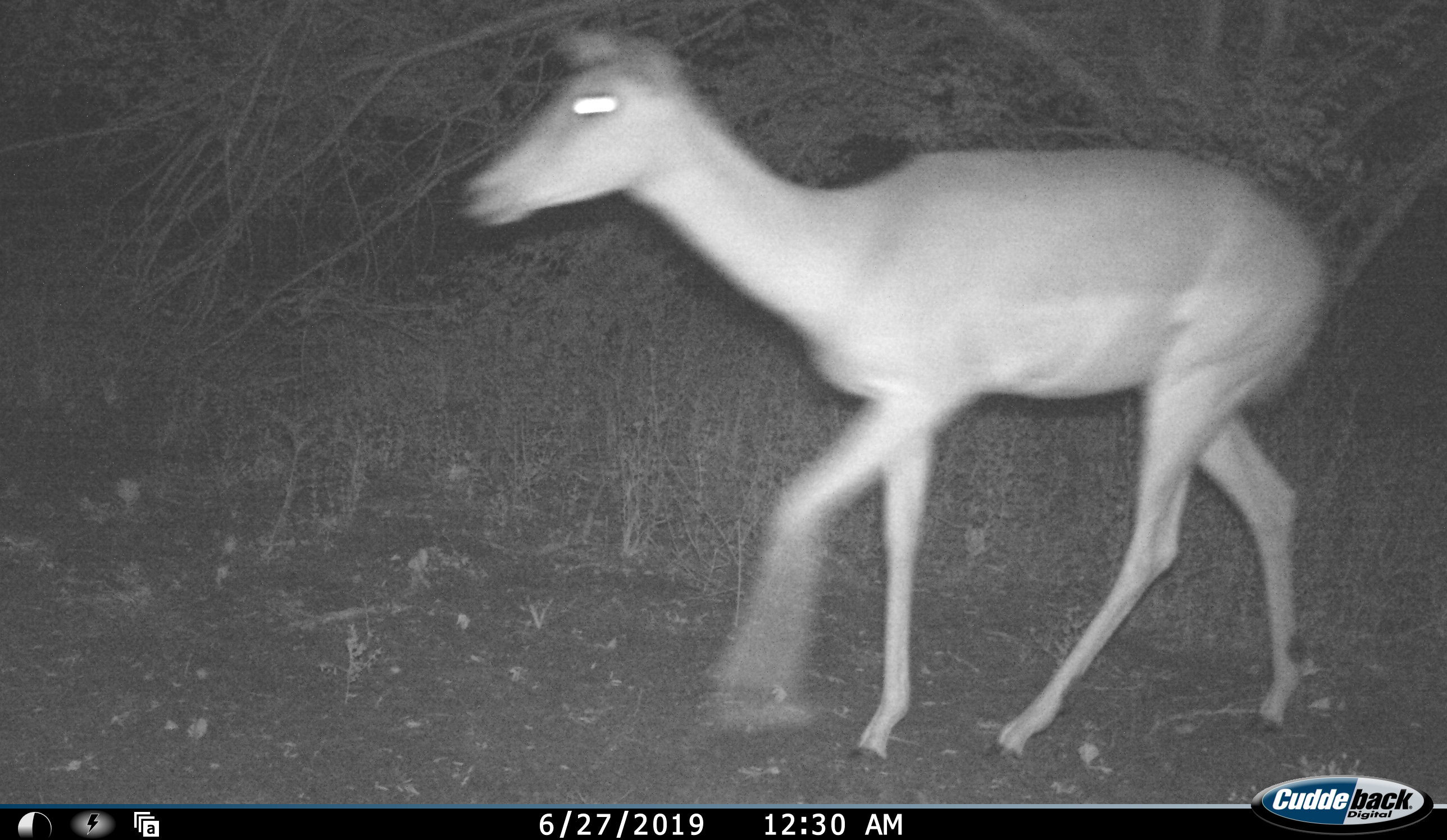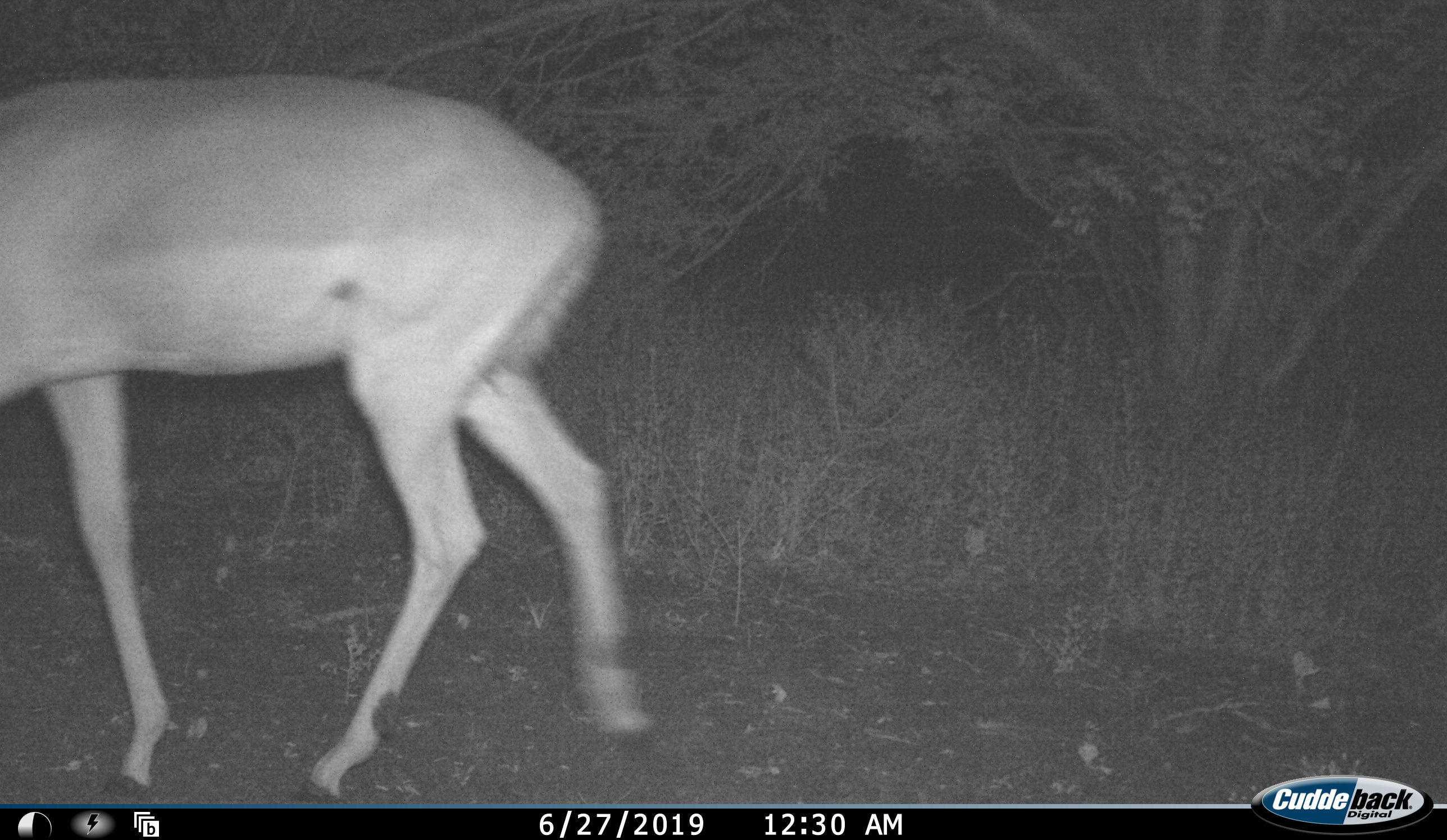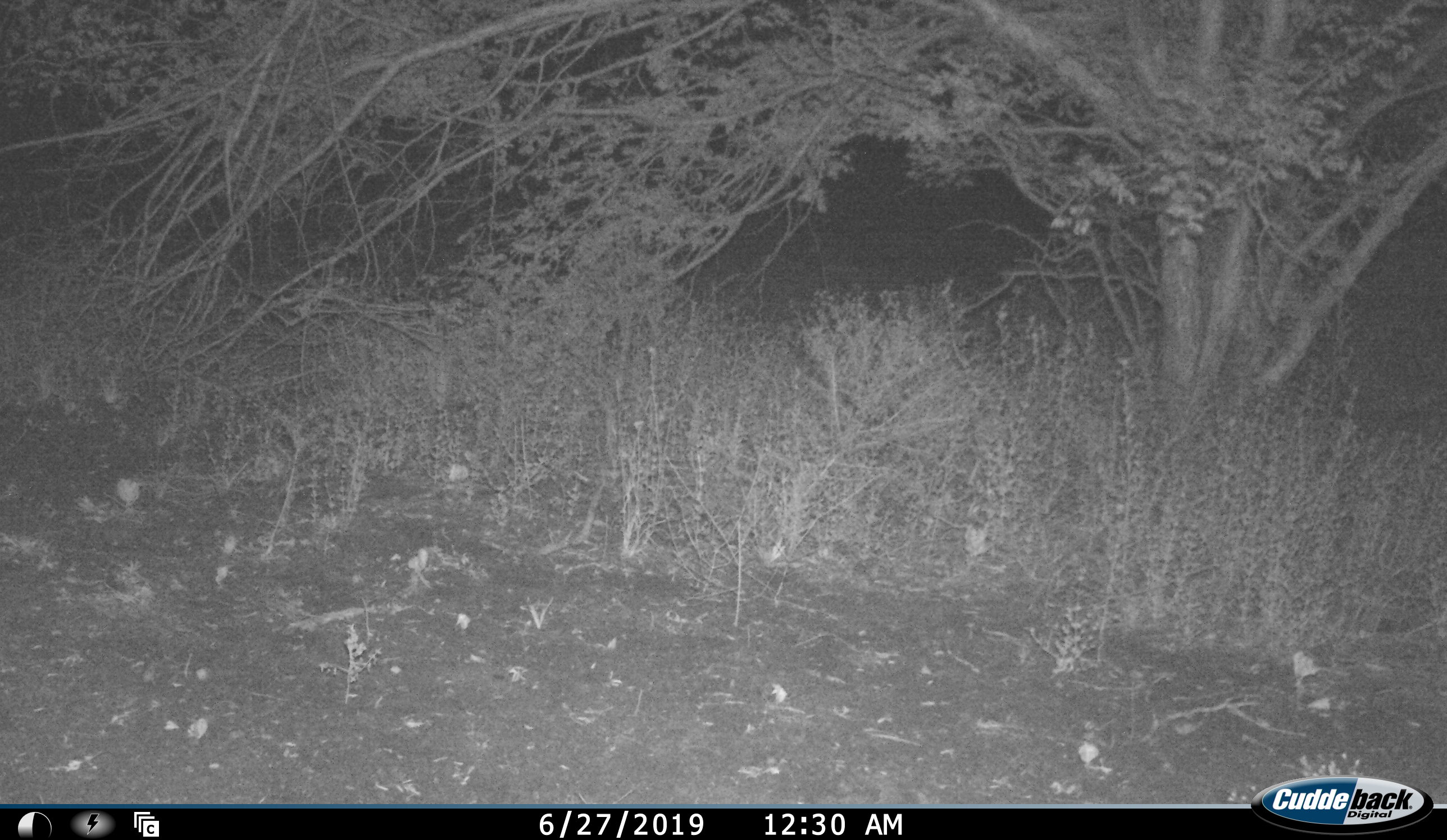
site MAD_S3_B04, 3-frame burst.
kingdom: Animalia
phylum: Chordata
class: Mammalia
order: Artiodactyla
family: Bovidae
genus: Aepyceros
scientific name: Aepyceros melampus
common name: impala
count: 1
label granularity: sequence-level